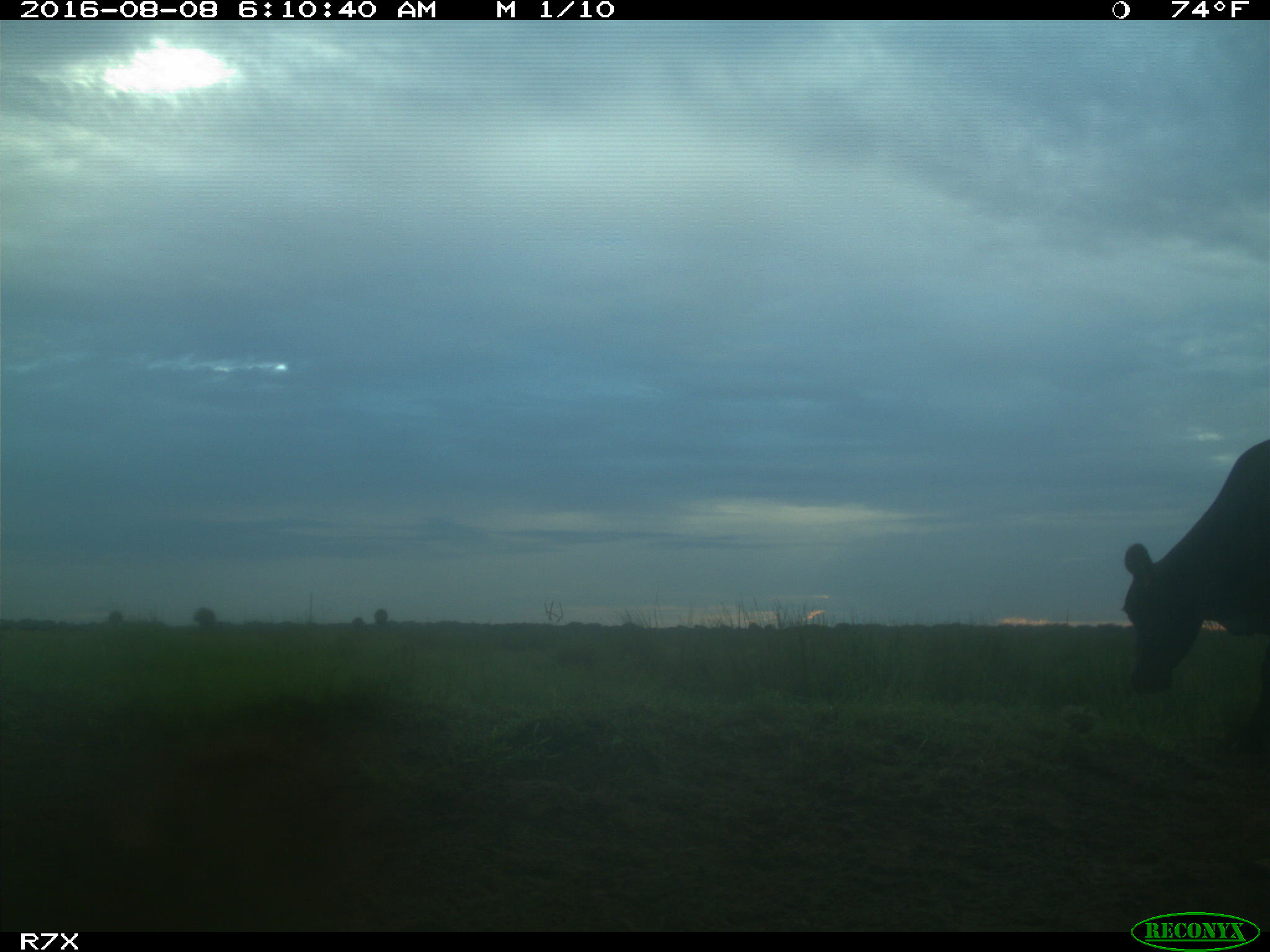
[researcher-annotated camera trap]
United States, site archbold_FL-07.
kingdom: Animalia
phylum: Chordata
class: Mammalia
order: Artiodactyla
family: Bovidae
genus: Bos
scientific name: Bos taurus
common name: domestic cow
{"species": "Bos taurus (domestic cow)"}